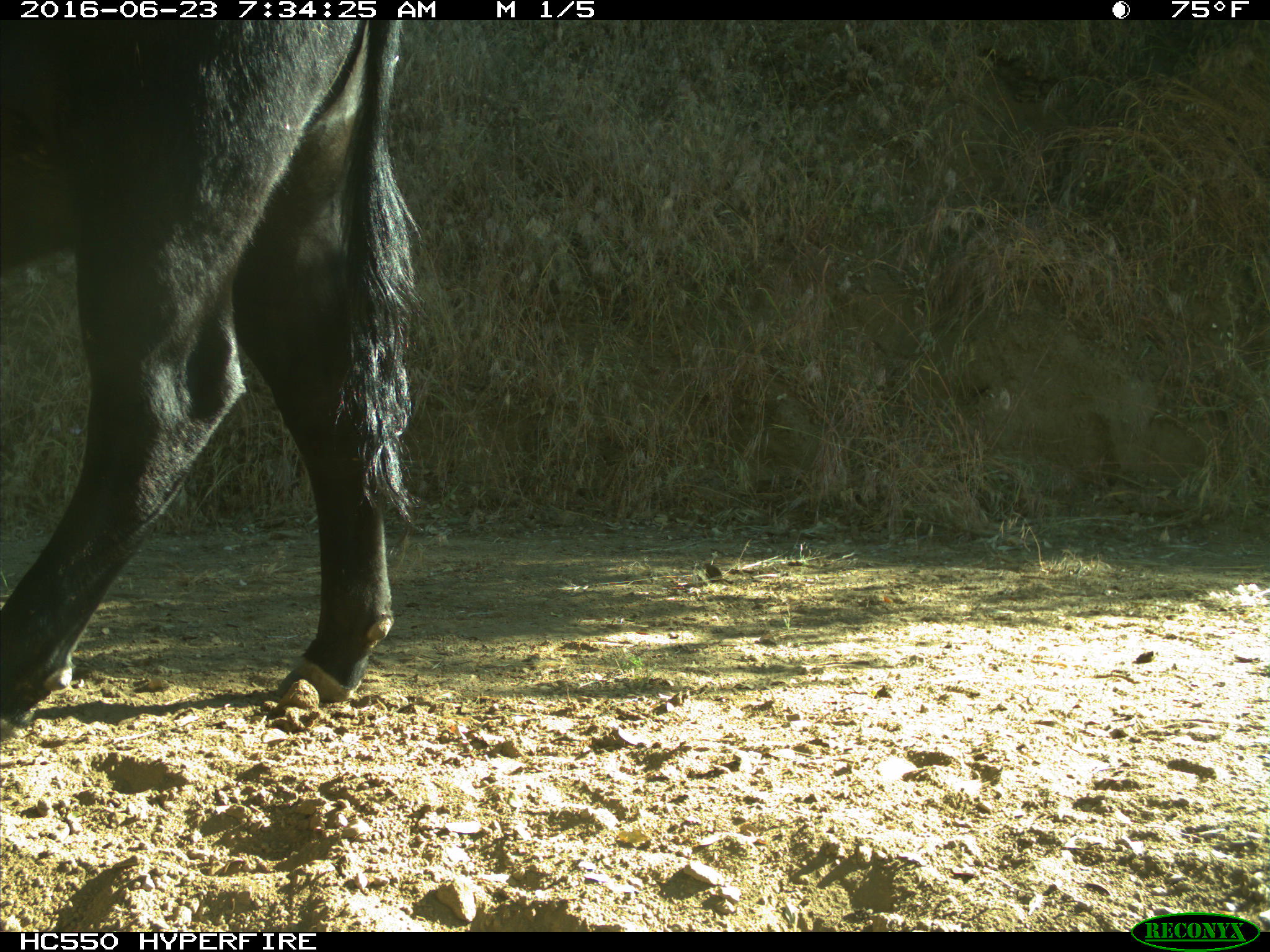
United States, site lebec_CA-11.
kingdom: Animalia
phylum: Chordata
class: Mammalia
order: Artiodactyla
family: Bovidae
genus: Bos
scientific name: Bos taurus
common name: domestic cow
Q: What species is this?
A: Bos taurus (domestic cow).